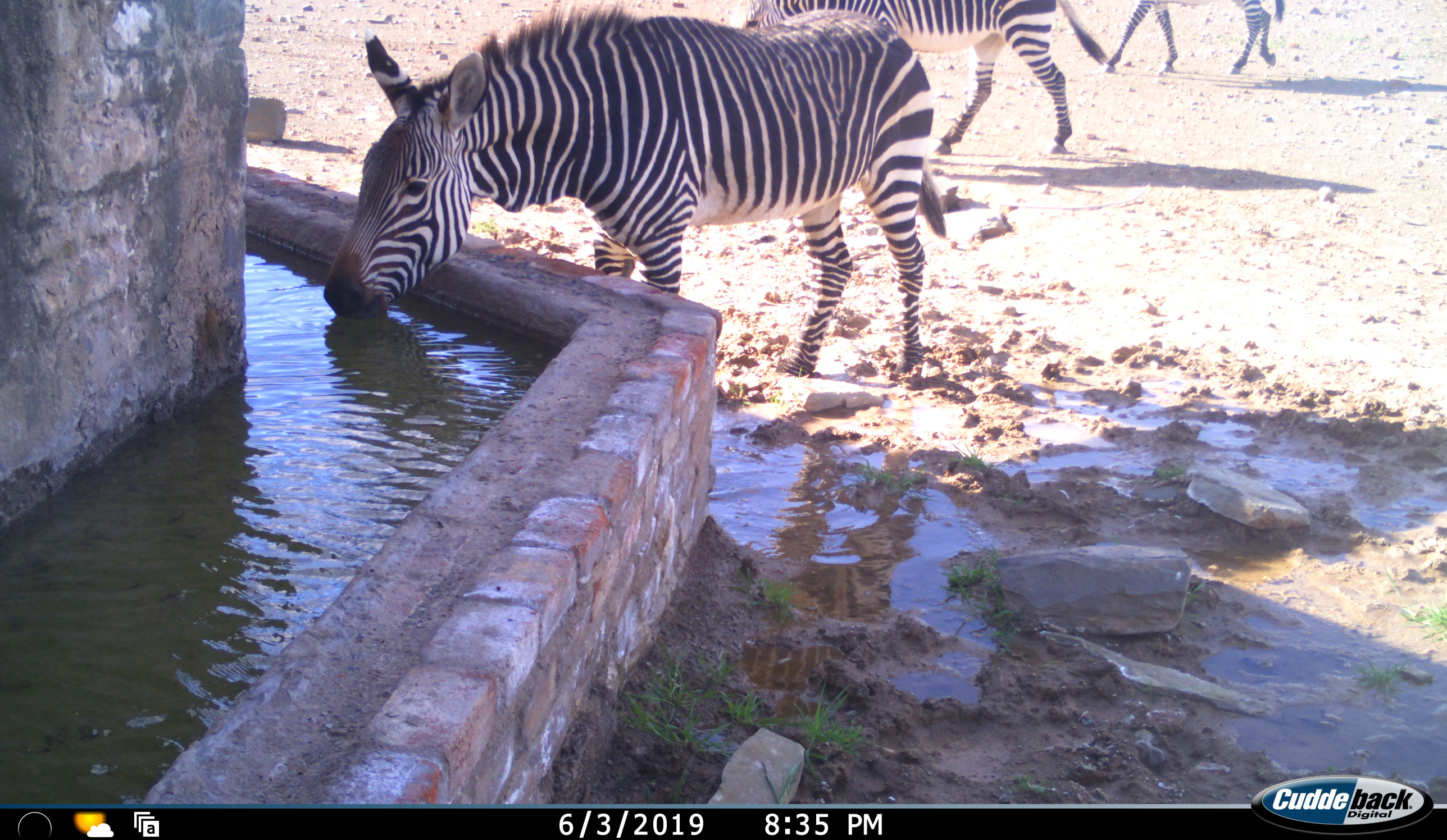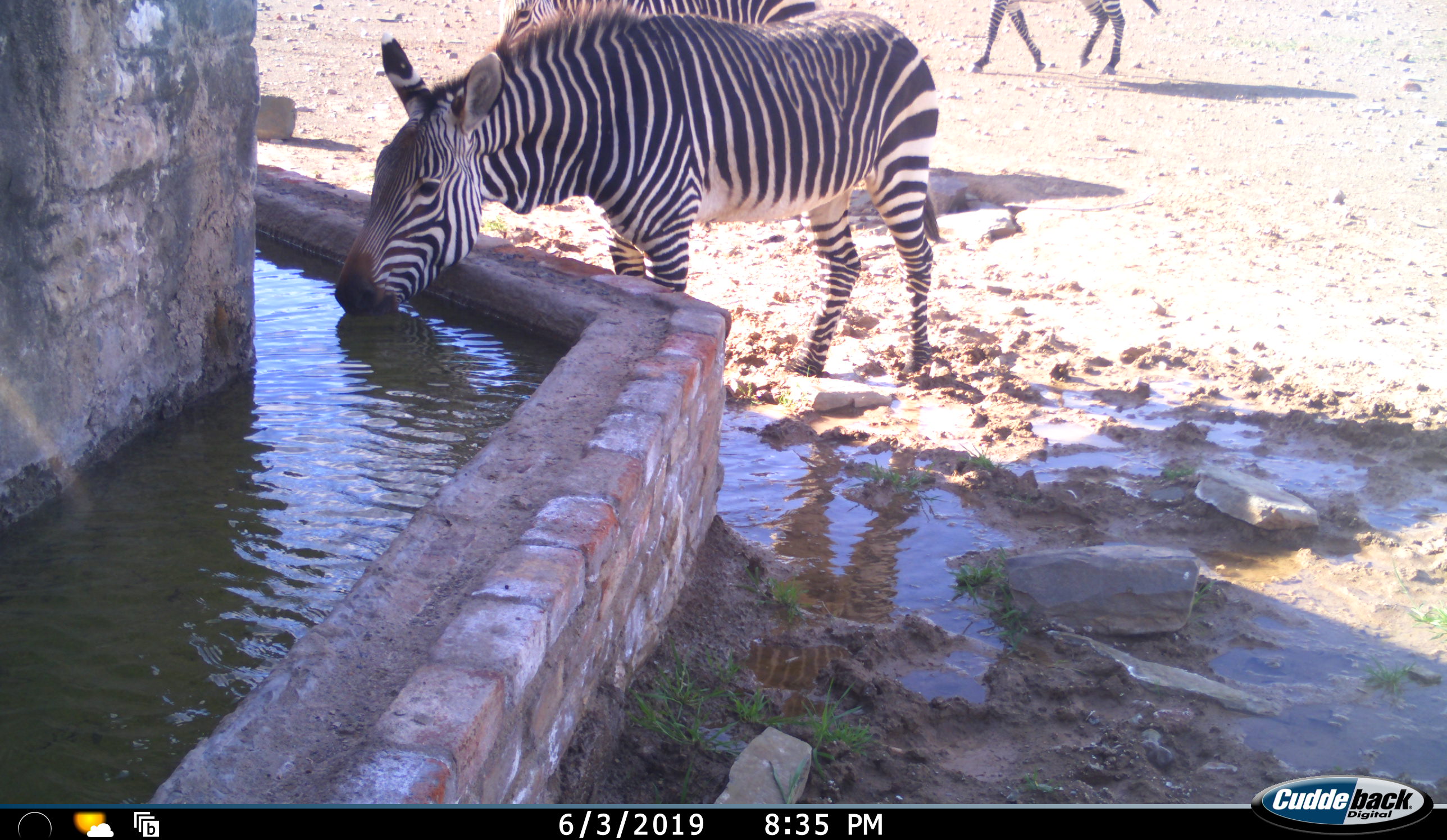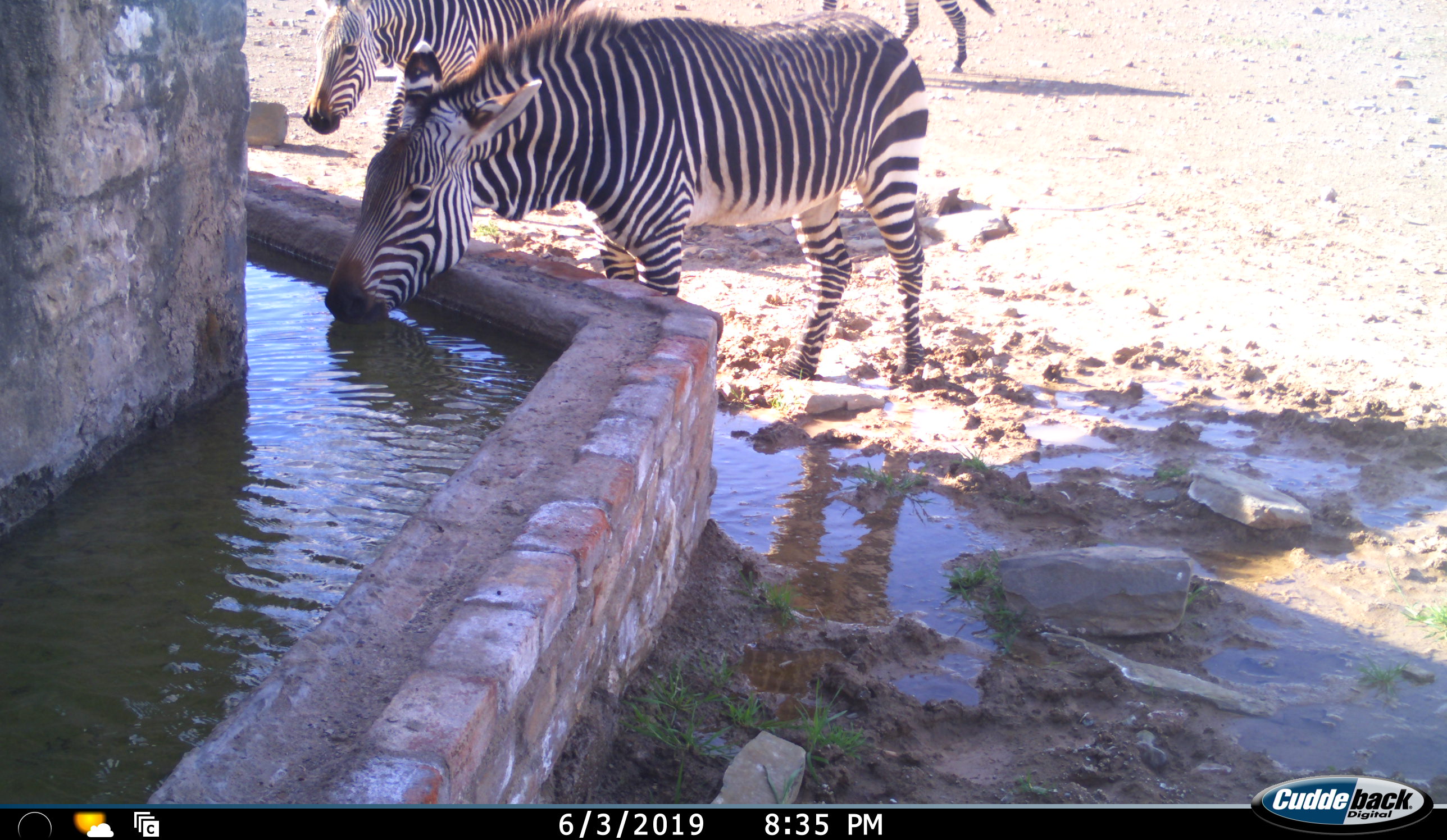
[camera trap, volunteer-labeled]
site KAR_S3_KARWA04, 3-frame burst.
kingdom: Animalia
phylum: Chordata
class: Mammalia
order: Perissodactyla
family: Equidae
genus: Equus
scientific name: Equus zebra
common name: mountain zebra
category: zebramountain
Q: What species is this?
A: Zebramountain (mountain zebra) (Equus zebra).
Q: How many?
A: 3.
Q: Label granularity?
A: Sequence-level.